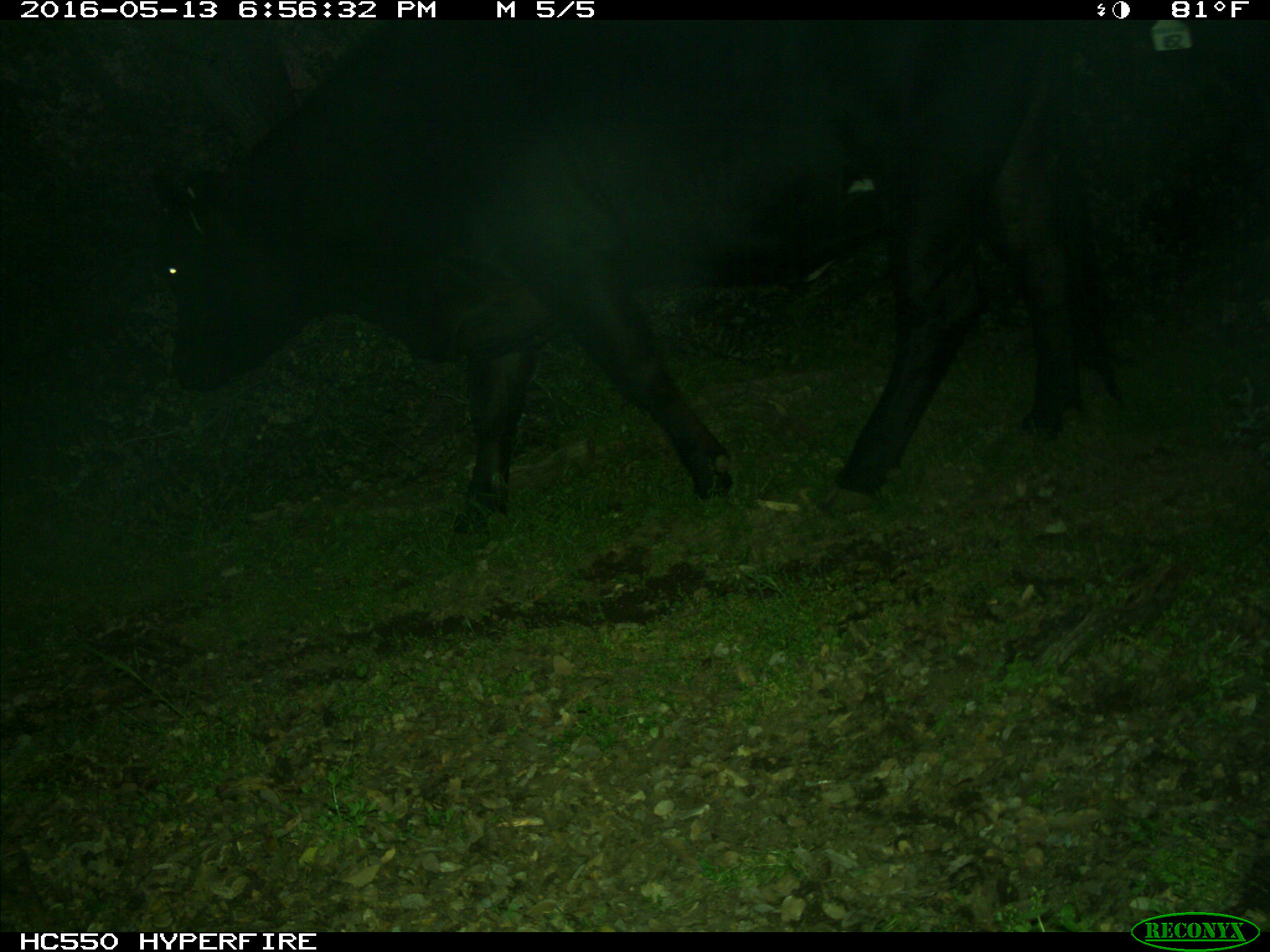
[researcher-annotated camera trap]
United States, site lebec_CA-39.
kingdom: Animalia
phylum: Chordata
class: Mammalia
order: Artiodactyla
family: Bovidae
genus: Bos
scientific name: Bos taurus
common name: domestic cow